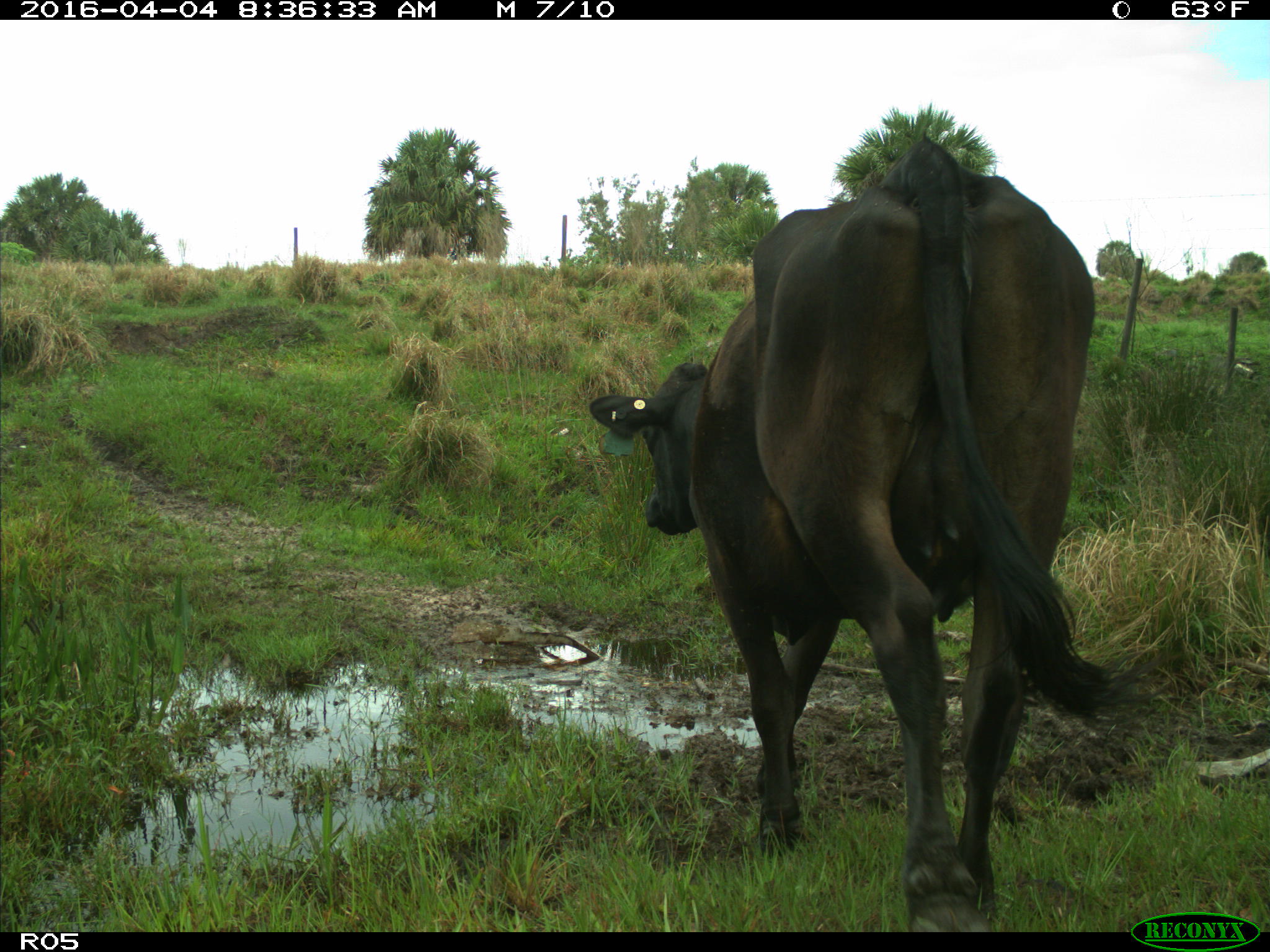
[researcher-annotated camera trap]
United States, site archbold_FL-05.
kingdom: Animalia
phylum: Chordata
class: Mammalia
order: Artiodactyla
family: Bovidae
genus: Bos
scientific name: Bos taurus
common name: domestic cow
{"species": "Bos taurus (domestic cow)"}